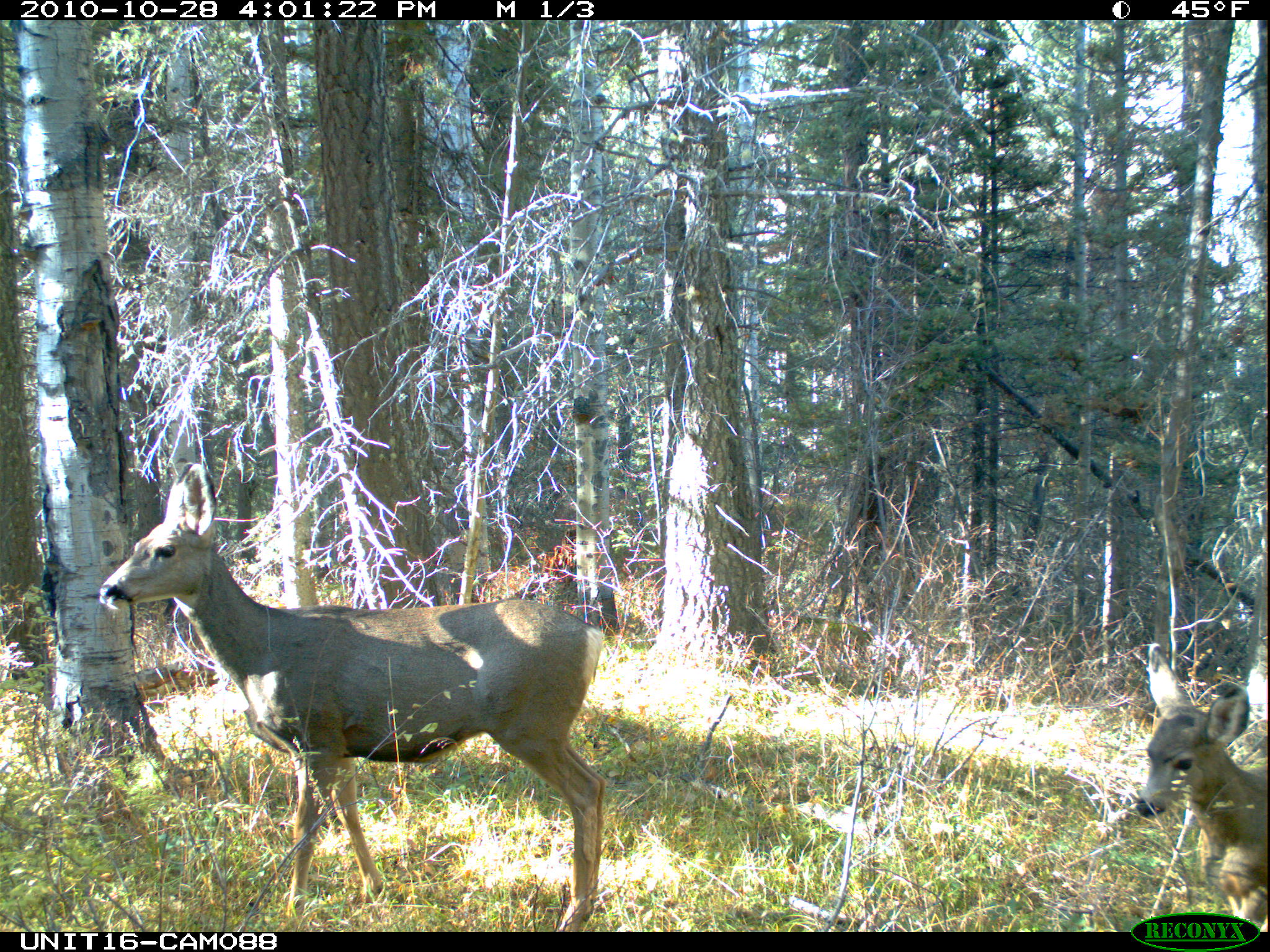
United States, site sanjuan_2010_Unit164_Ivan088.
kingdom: Animalia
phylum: Chordata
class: Mammalia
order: Artiodactyla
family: Cervidae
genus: Odocoileus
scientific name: Odocoileus hemionus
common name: mule deer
Odocoileus hemionus (mule deer).